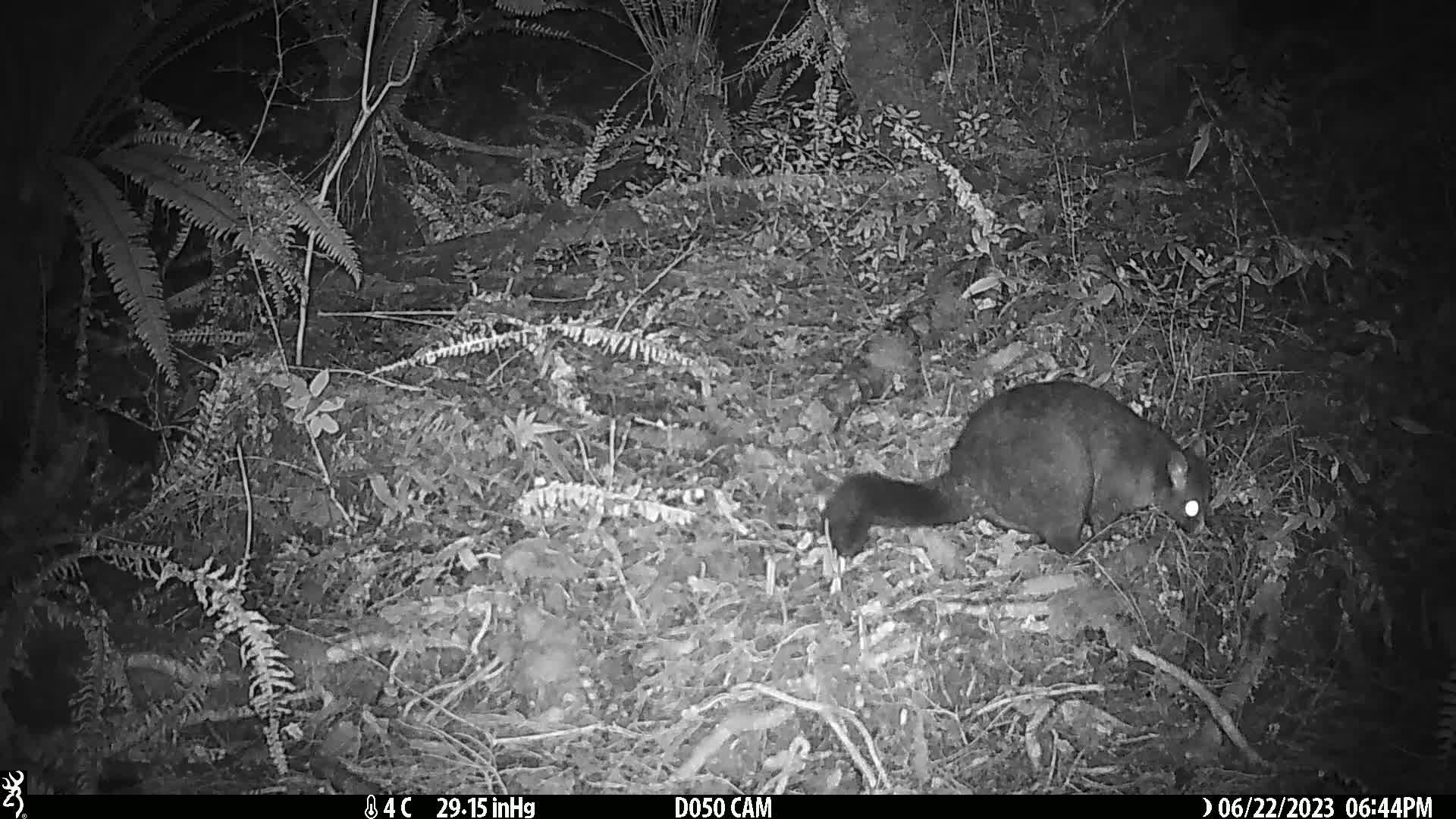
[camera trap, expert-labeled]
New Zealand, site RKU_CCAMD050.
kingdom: Animalia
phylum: Chordata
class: Mammalia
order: Diprotodontia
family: Phalangeridae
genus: Trichosurus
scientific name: Trichosurus vulpecula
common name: common brushtail possum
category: possum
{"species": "possum (common brushtail possum) (Trichosurus vulpecula)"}